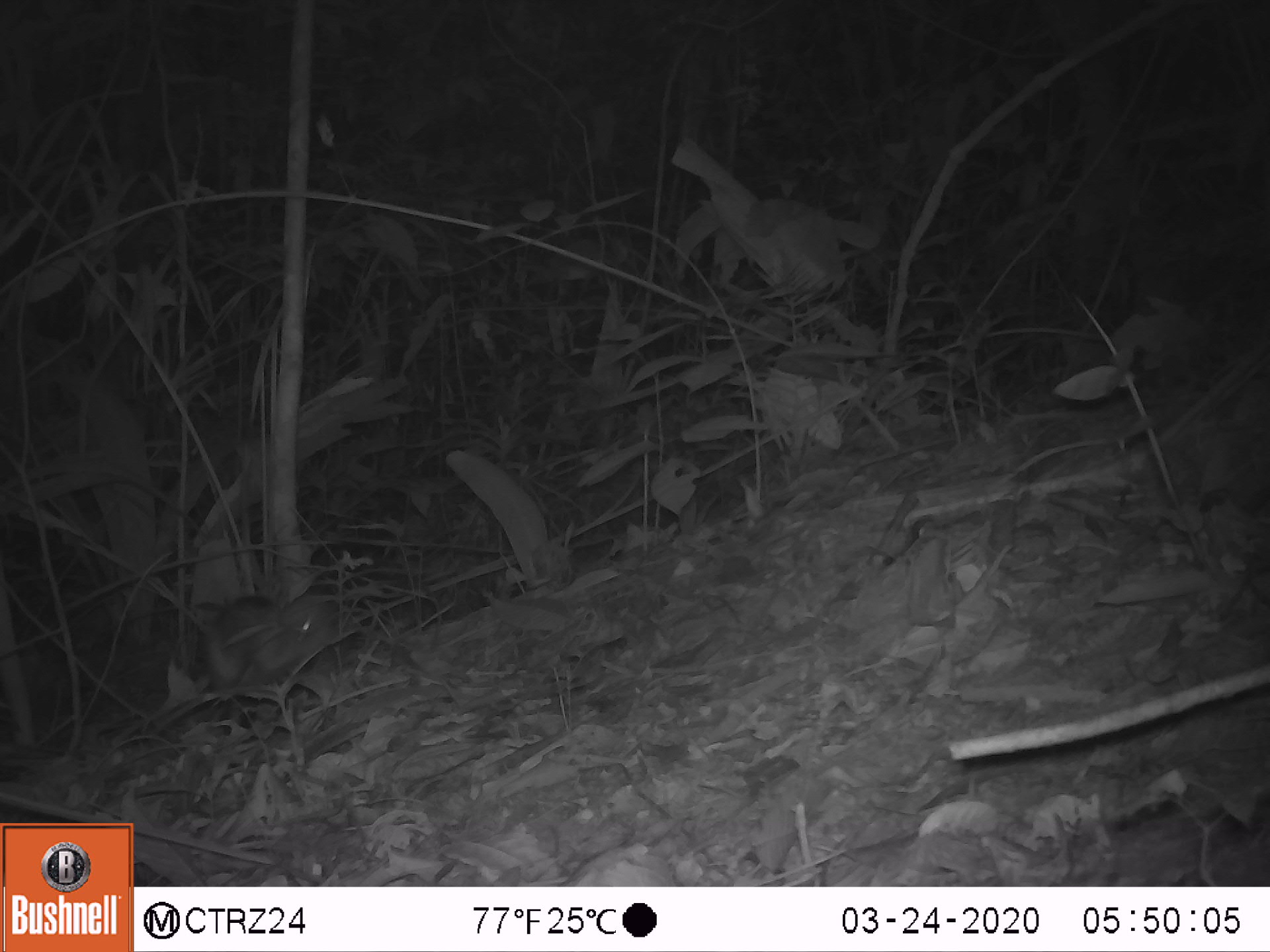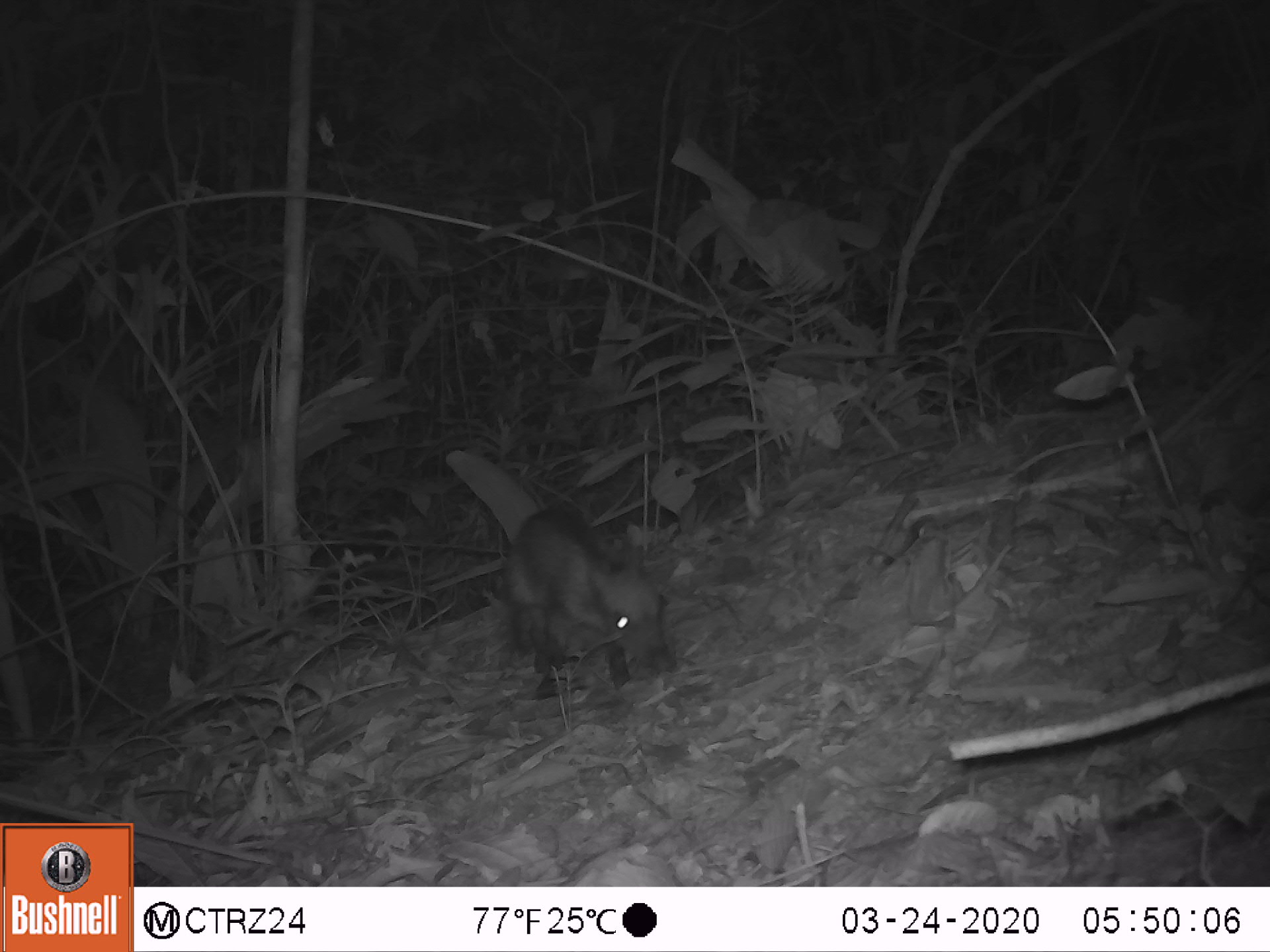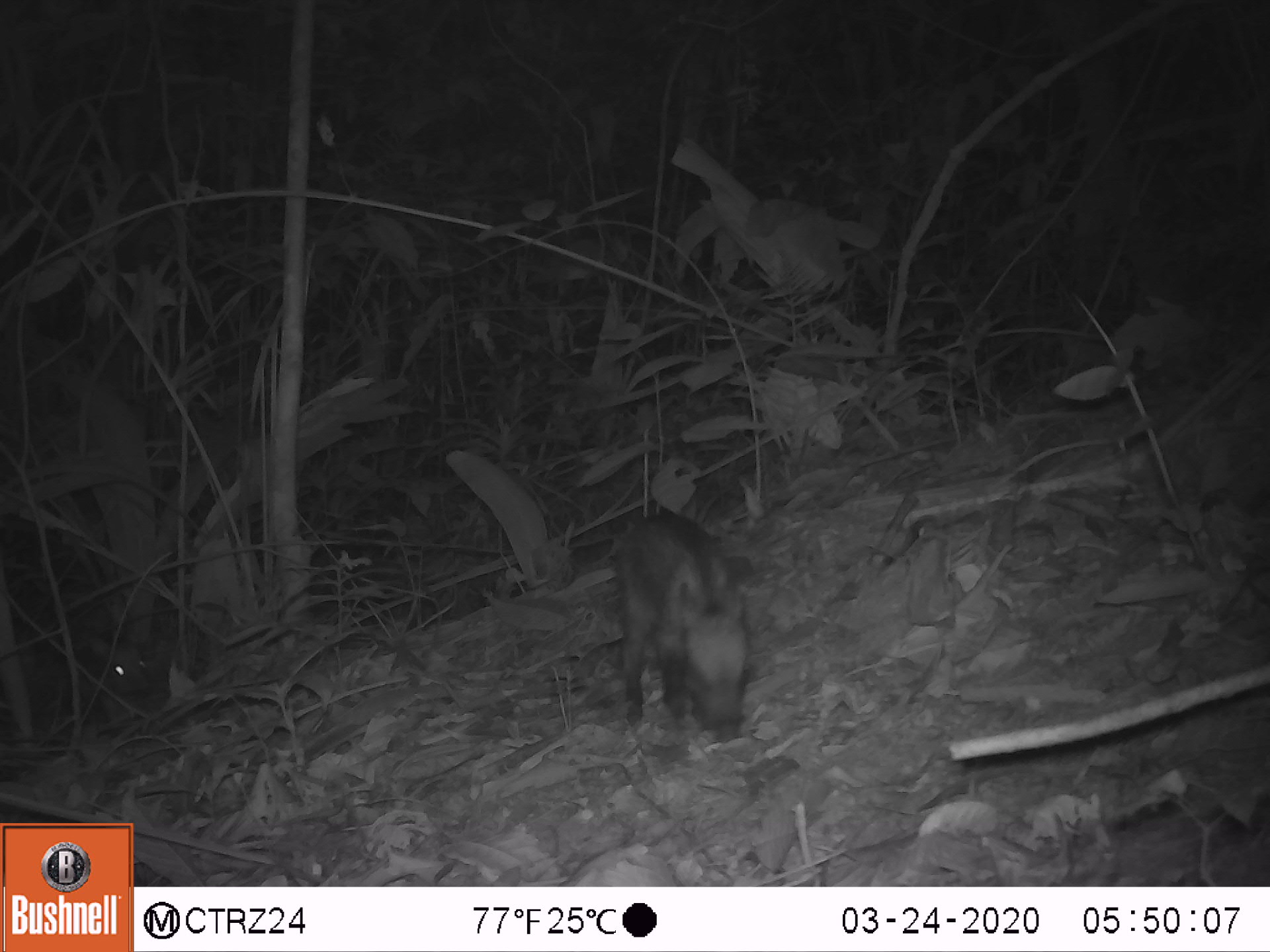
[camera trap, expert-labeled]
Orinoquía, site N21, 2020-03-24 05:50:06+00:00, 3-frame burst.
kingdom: Animalia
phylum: Chordata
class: Mammalia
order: Artiodactyla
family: Tayassuidae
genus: Pecari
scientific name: Pecari tajacu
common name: collared peccary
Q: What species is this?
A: Collared peccary (Pecari tajacu).